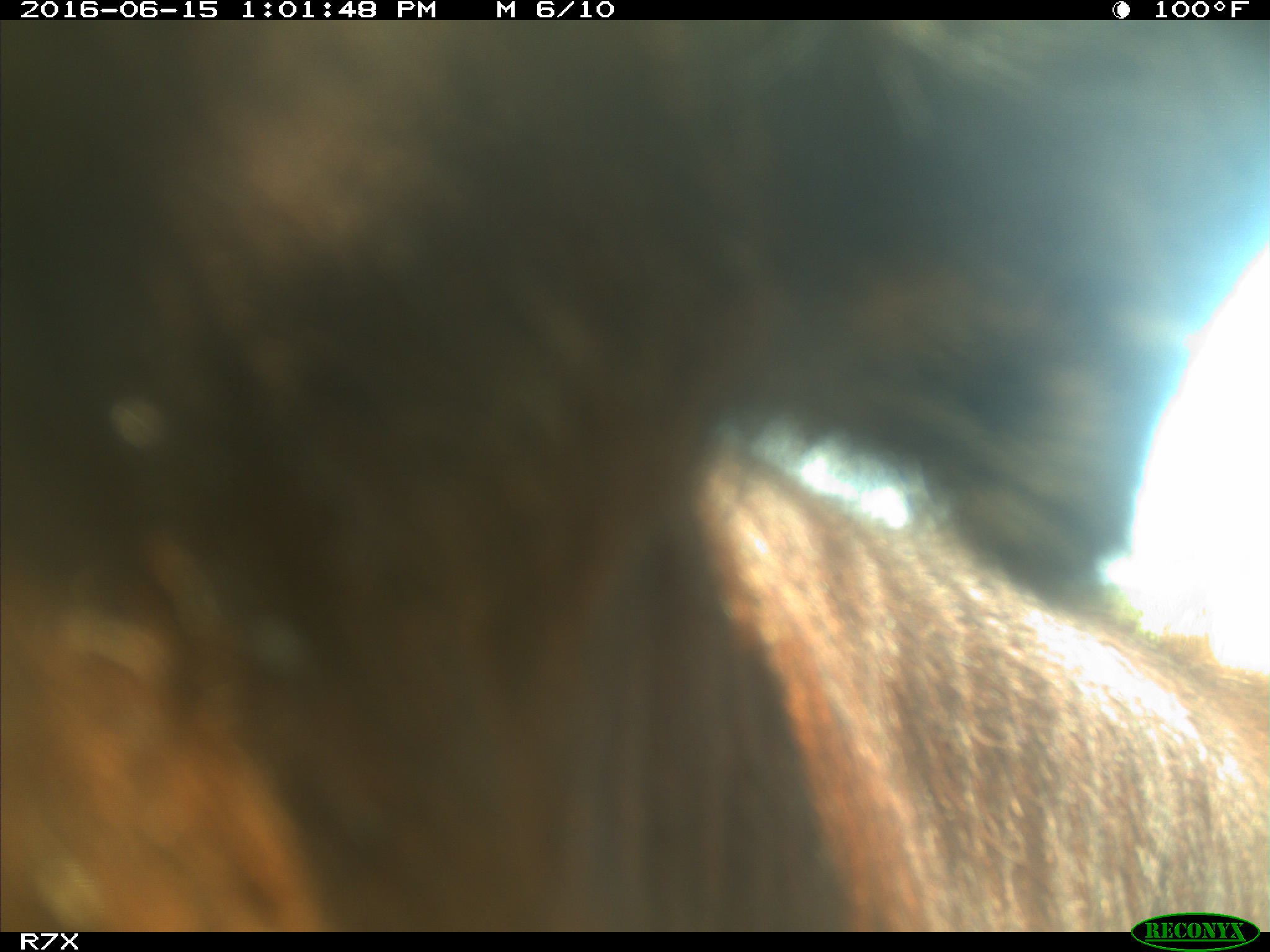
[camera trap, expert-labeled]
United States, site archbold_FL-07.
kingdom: Animalia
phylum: Chordata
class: Mammalia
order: Artiodactyla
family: Bovidae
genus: Bos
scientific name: Bos taurus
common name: domestic cow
Bos taurus (domestic cow).